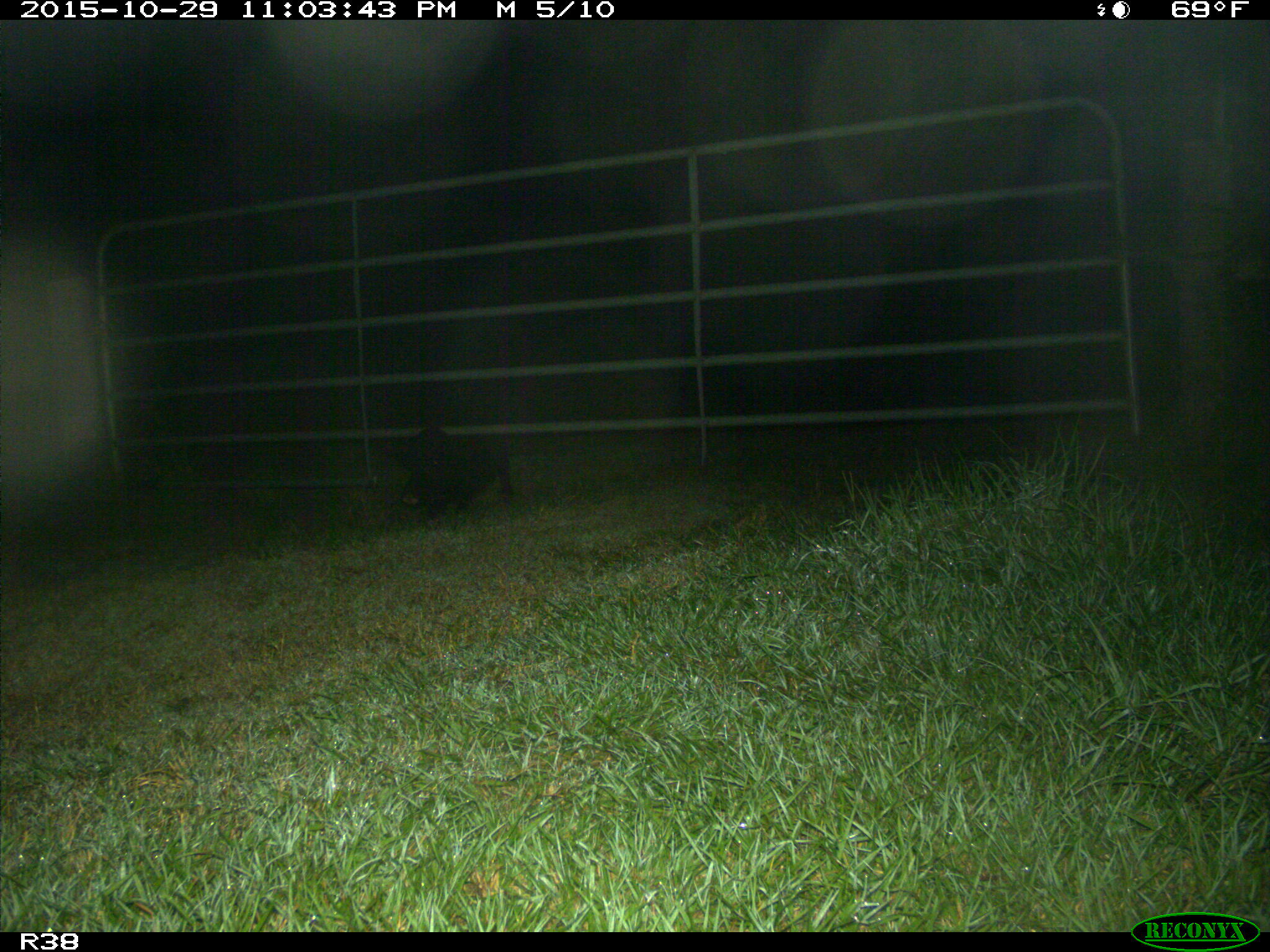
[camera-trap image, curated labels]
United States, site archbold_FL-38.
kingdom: Animalia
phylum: Chordata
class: Mammalia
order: Artiodactyla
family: Suidae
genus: Sus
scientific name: Sus scrofa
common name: wild boar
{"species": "Sus scrofa (wild boar)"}